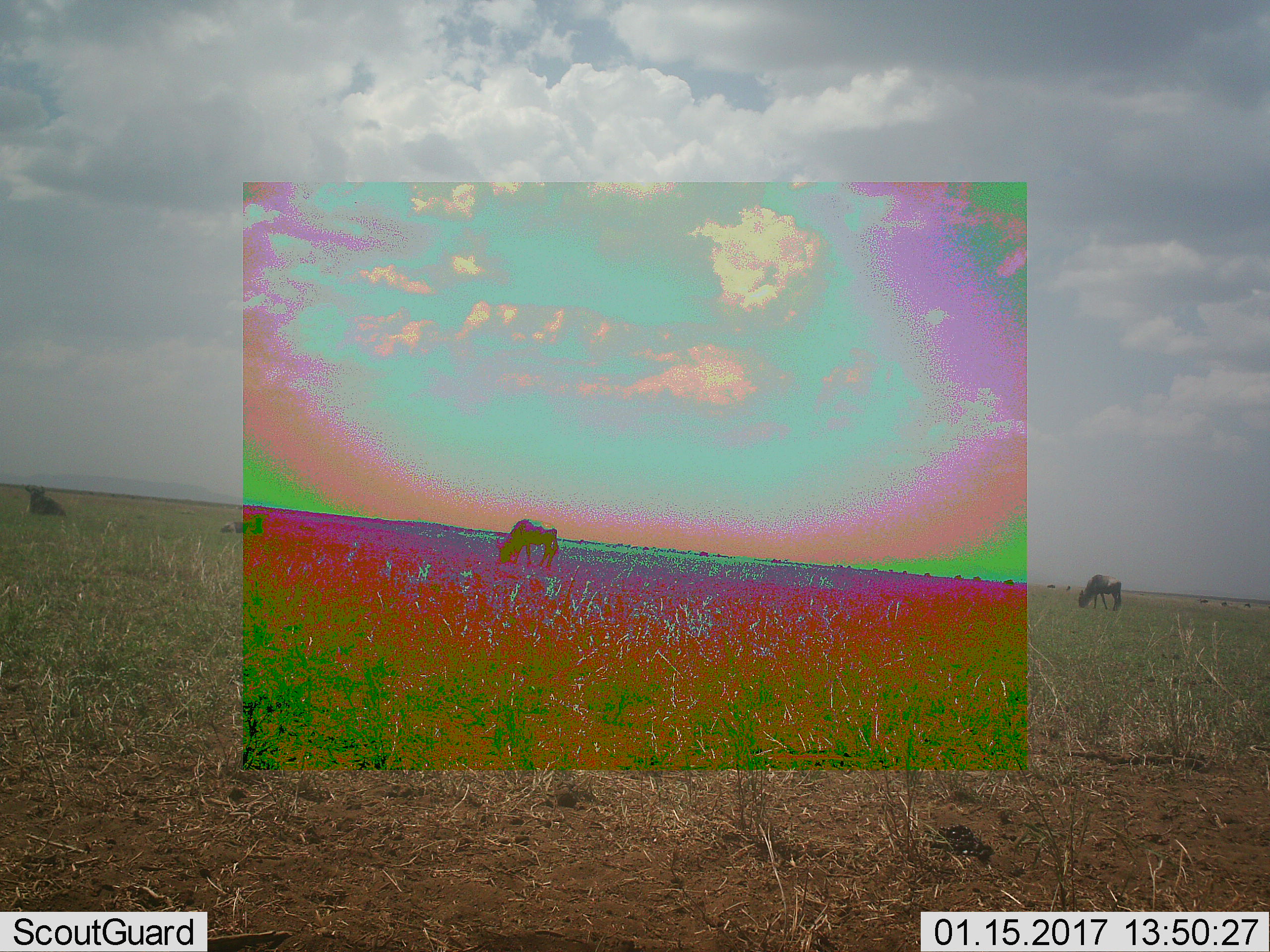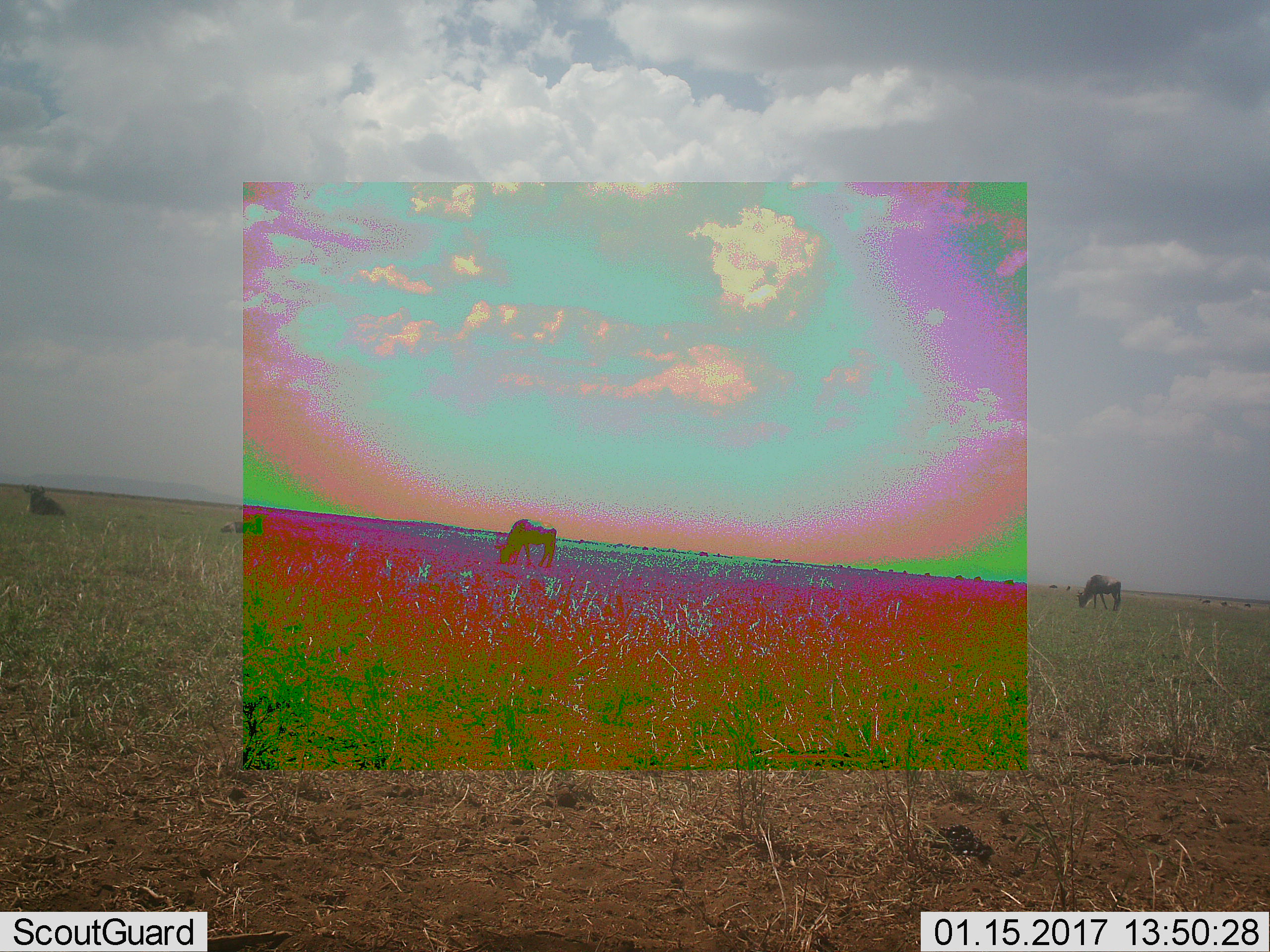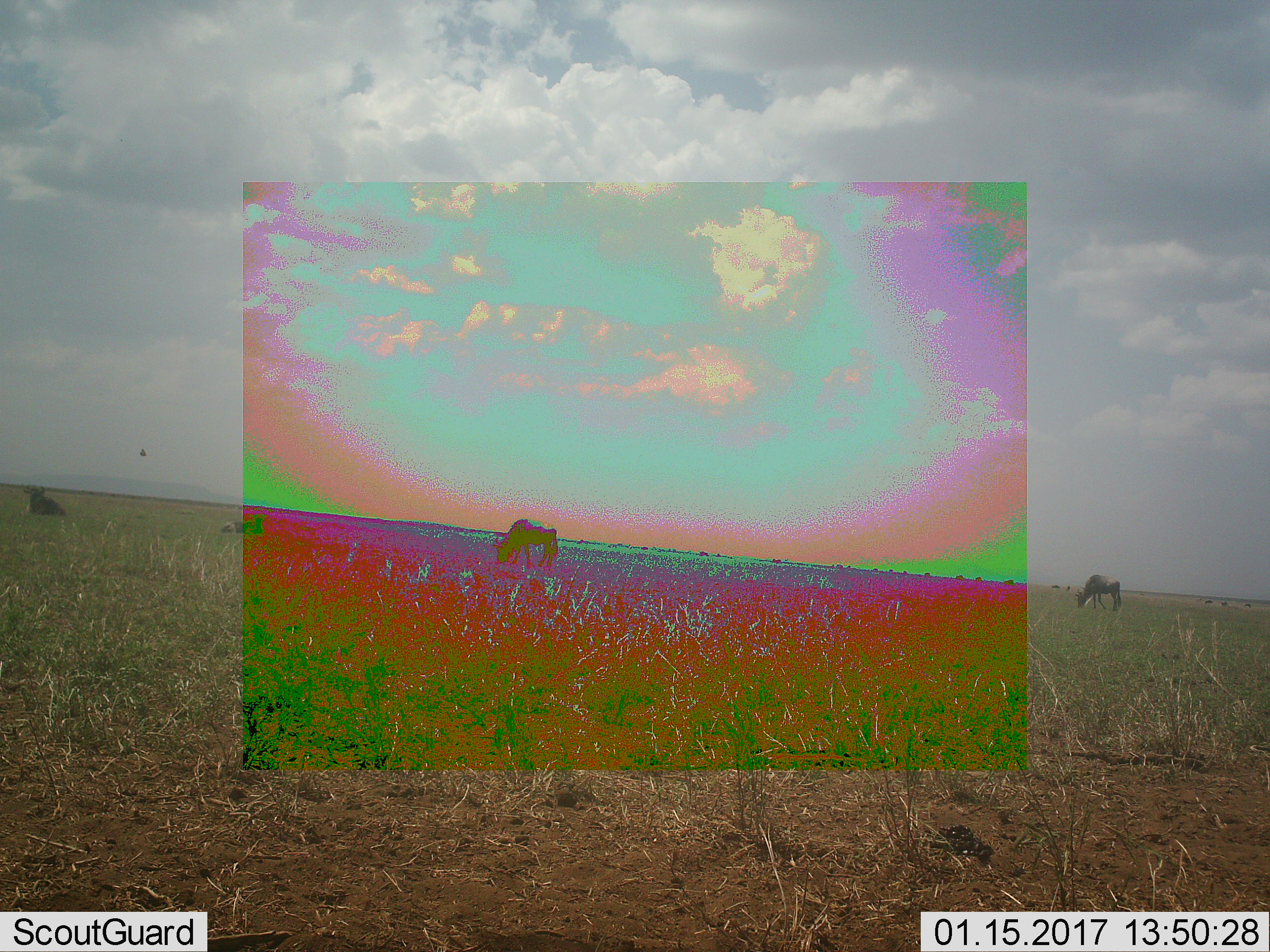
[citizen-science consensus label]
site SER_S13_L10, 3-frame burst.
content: unidentified animal